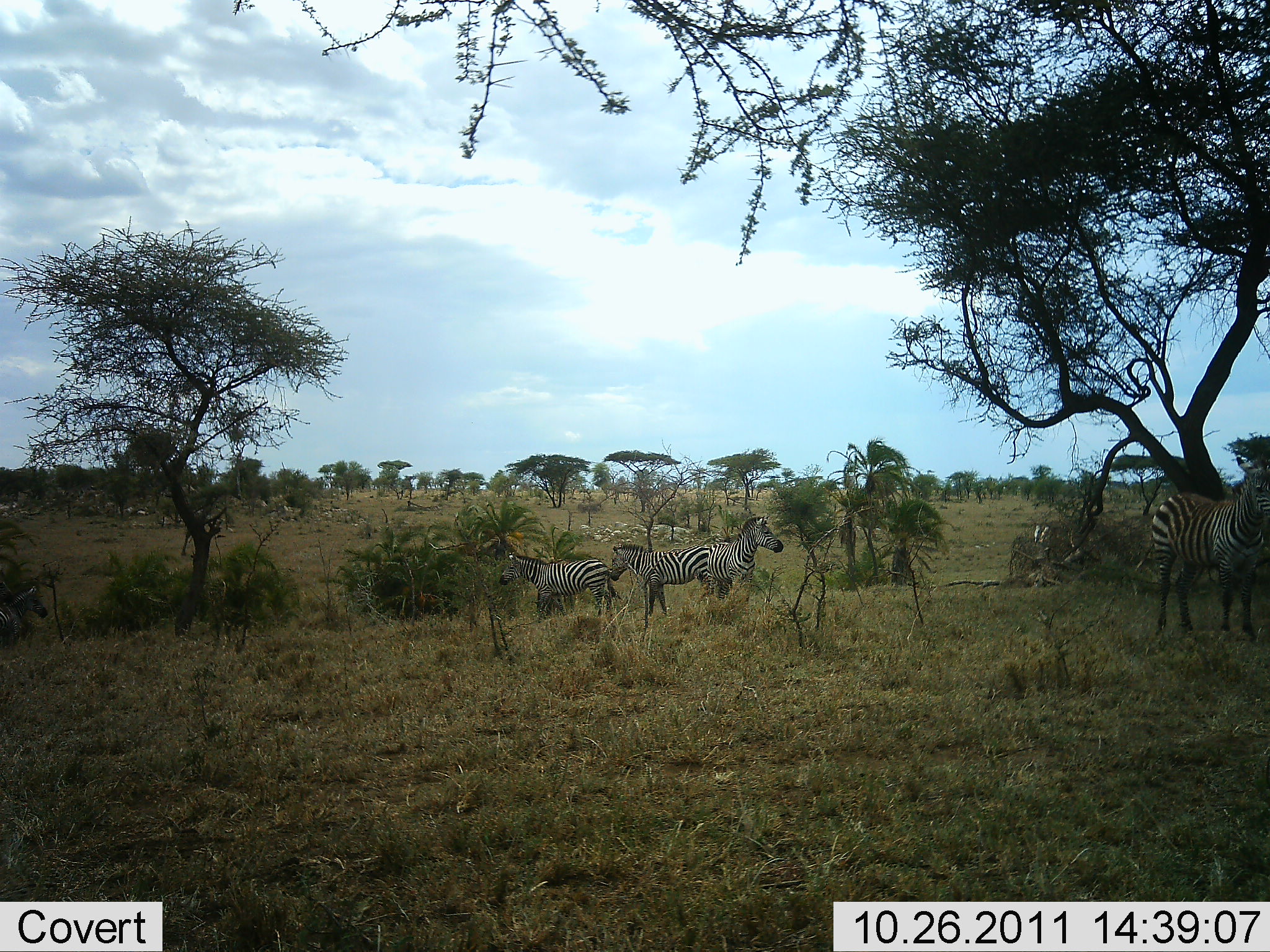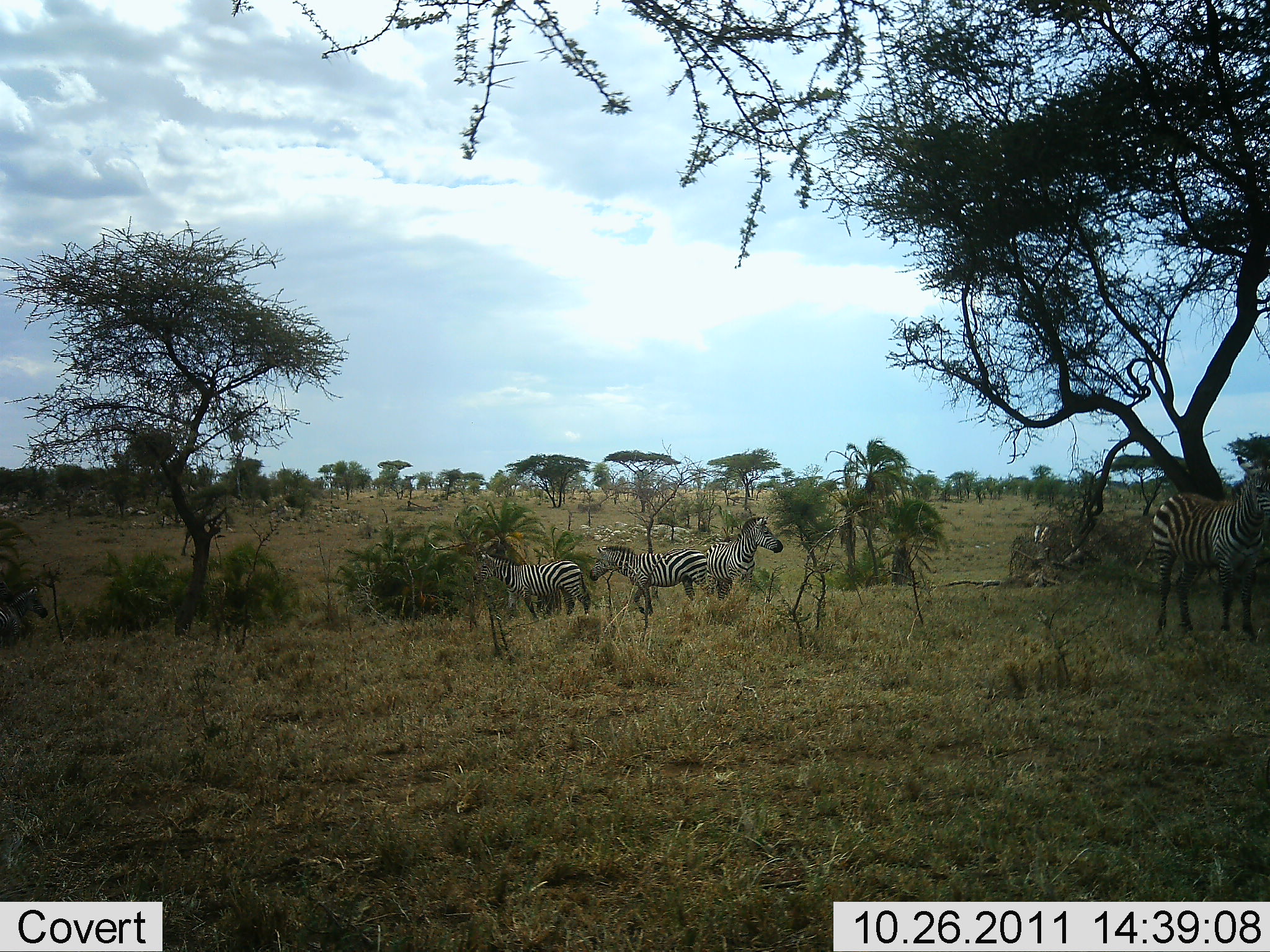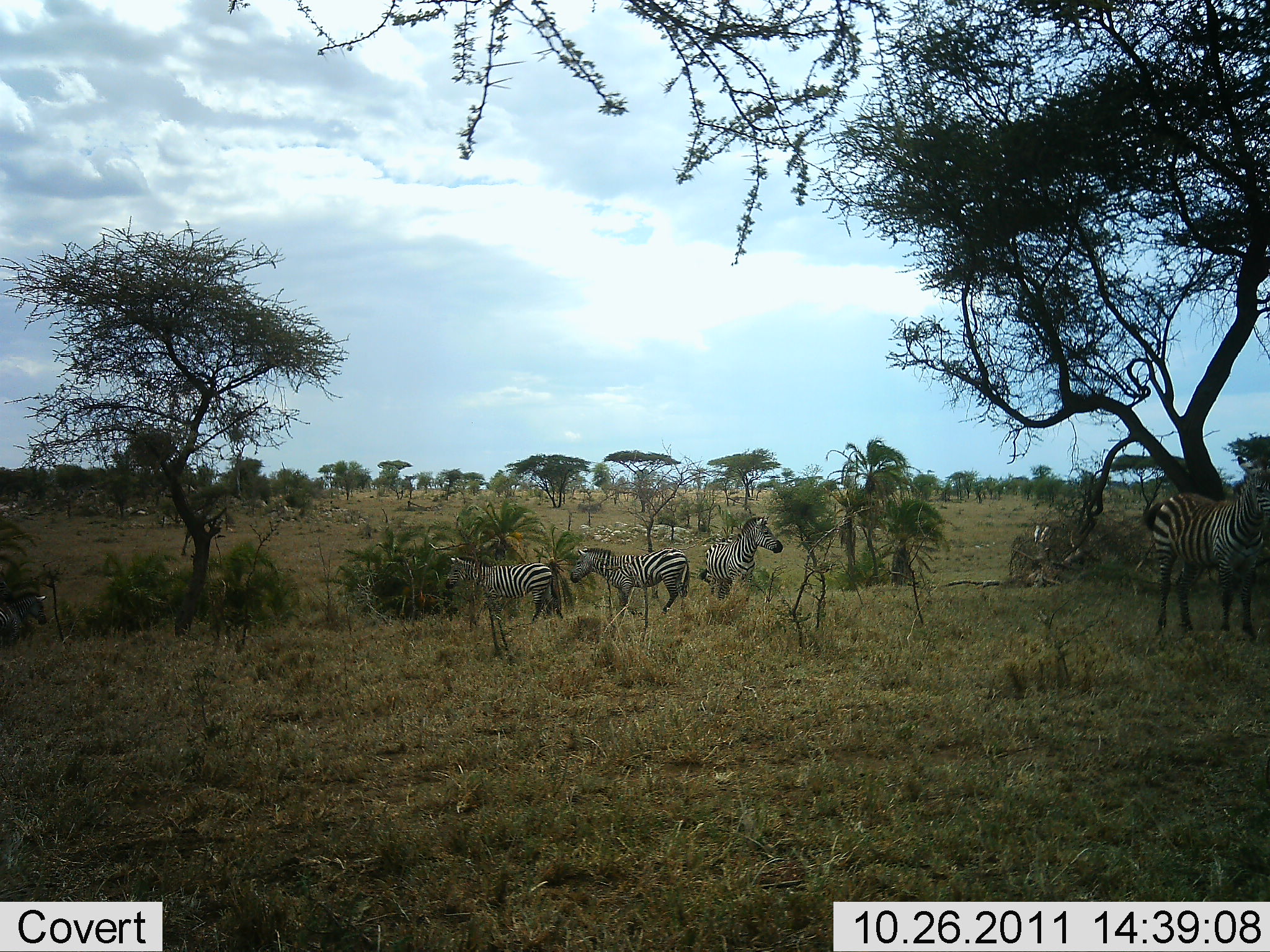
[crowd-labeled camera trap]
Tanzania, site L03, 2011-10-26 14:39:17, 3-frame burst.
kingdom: Animalia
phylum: Chordata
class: Mammalia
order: Perissodactyla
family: Equidae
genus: Equus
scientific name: Equus quagga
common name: plains zebra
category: zebra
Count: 4.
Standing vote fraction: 92%.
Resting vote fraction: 8%.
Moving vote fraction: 50%.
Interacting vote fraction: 0%.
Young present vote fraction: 0%.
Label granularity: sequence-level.